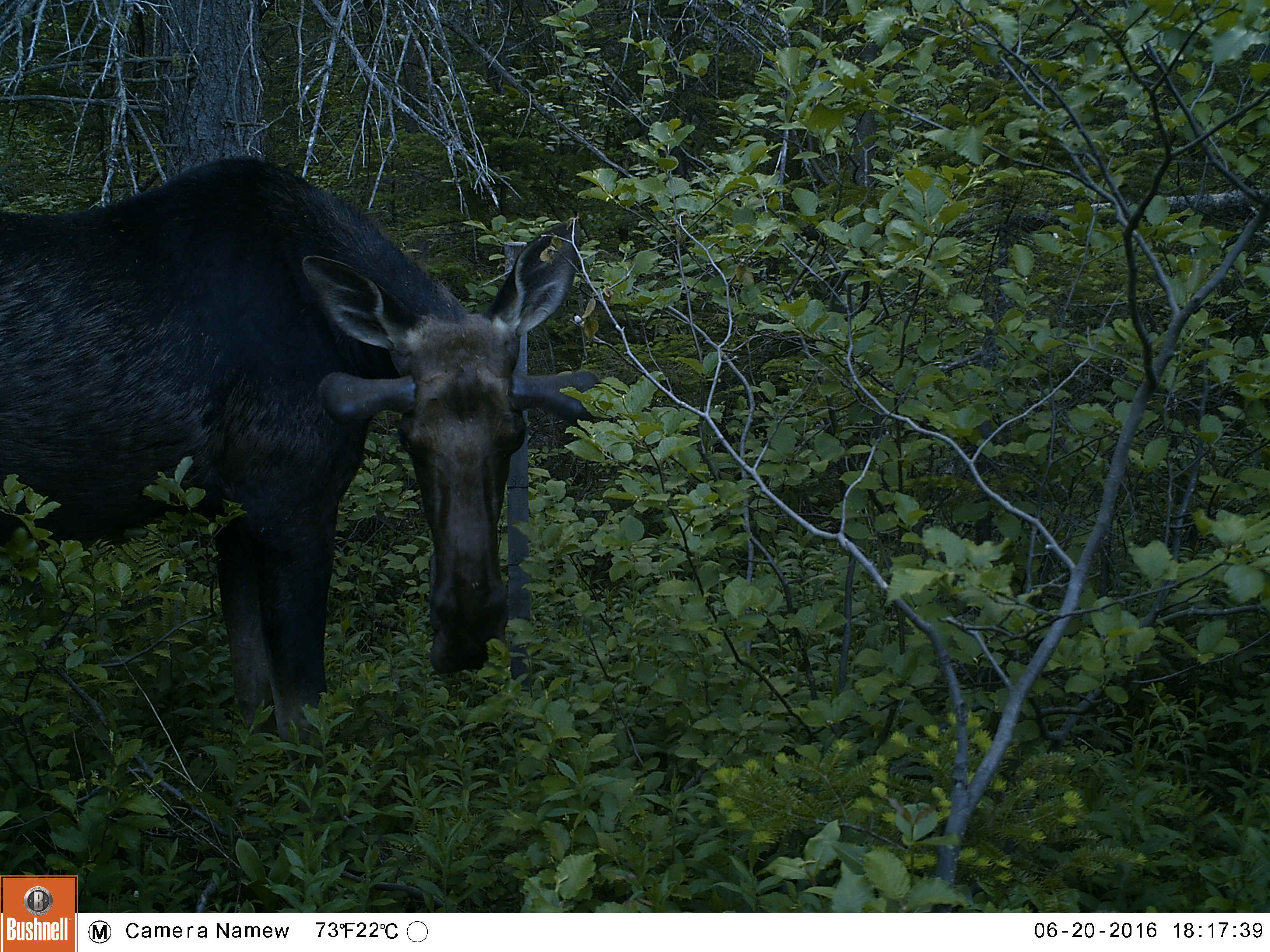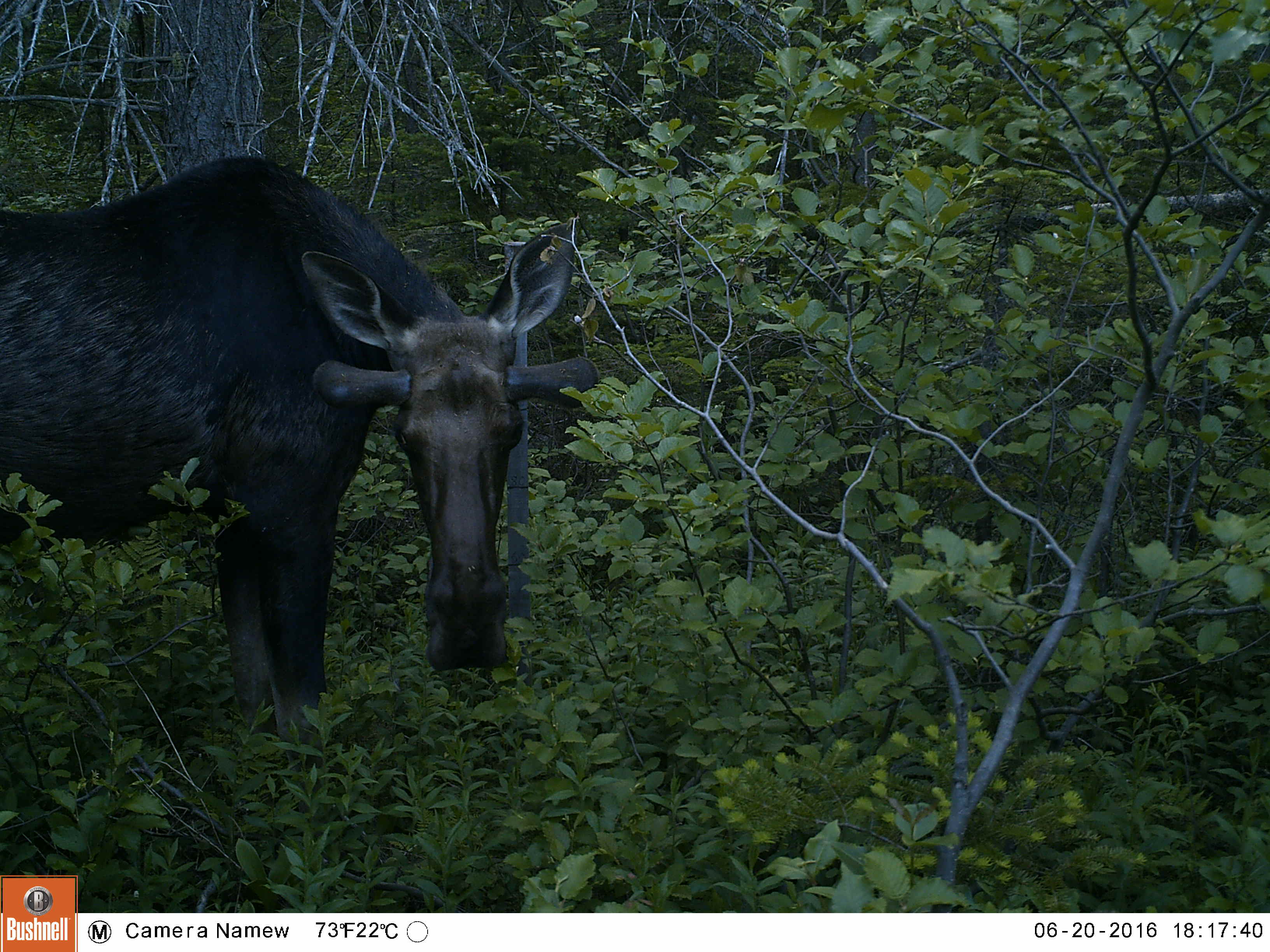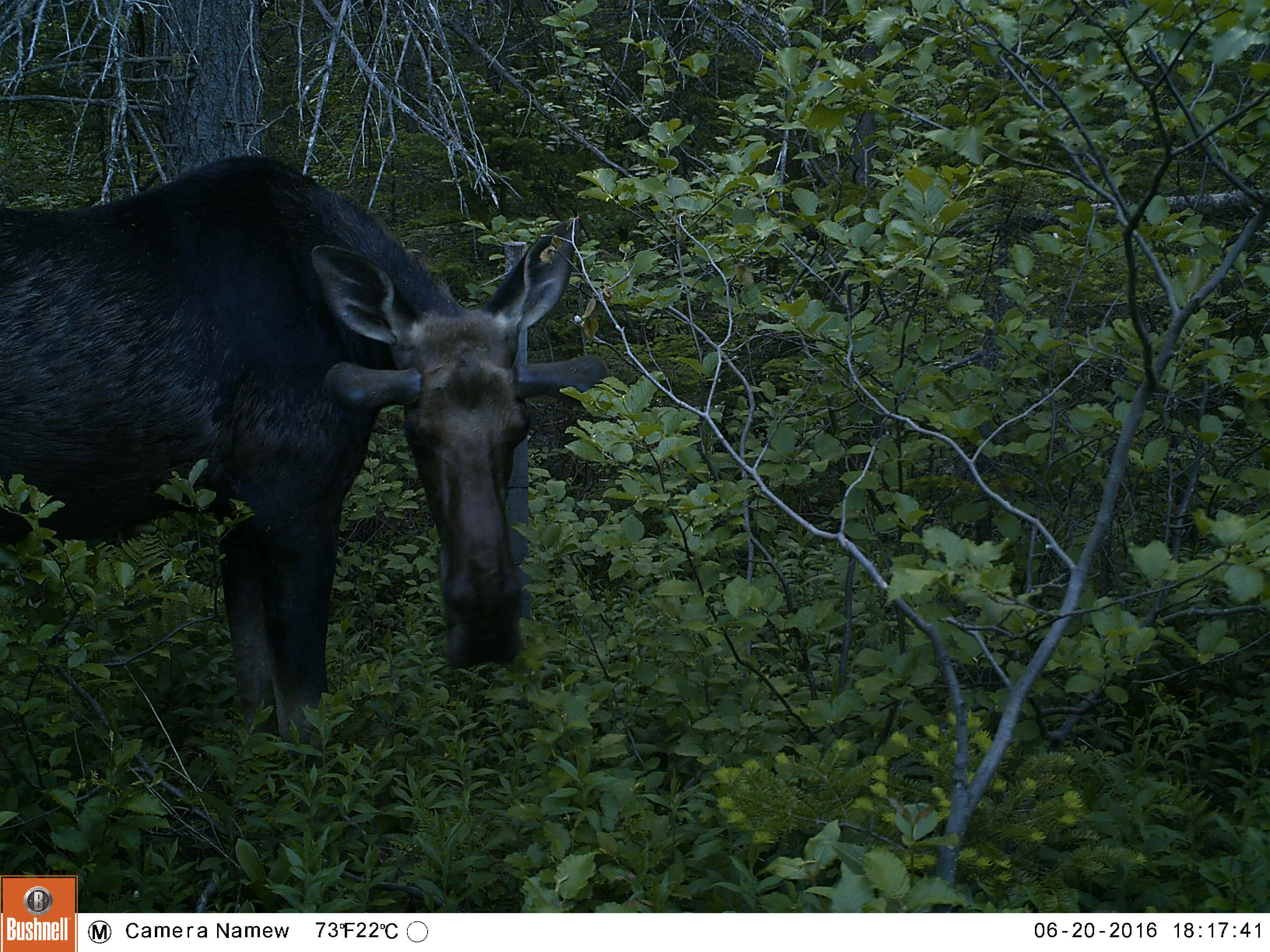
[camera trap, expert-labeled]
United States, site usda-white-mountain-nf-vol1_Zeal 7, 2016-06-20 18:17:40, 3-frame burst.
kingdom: Animalia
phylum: Chordata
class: Mammalia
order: Artiodactyla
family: Cervidae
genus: Alces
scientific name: Alces alces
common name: moose